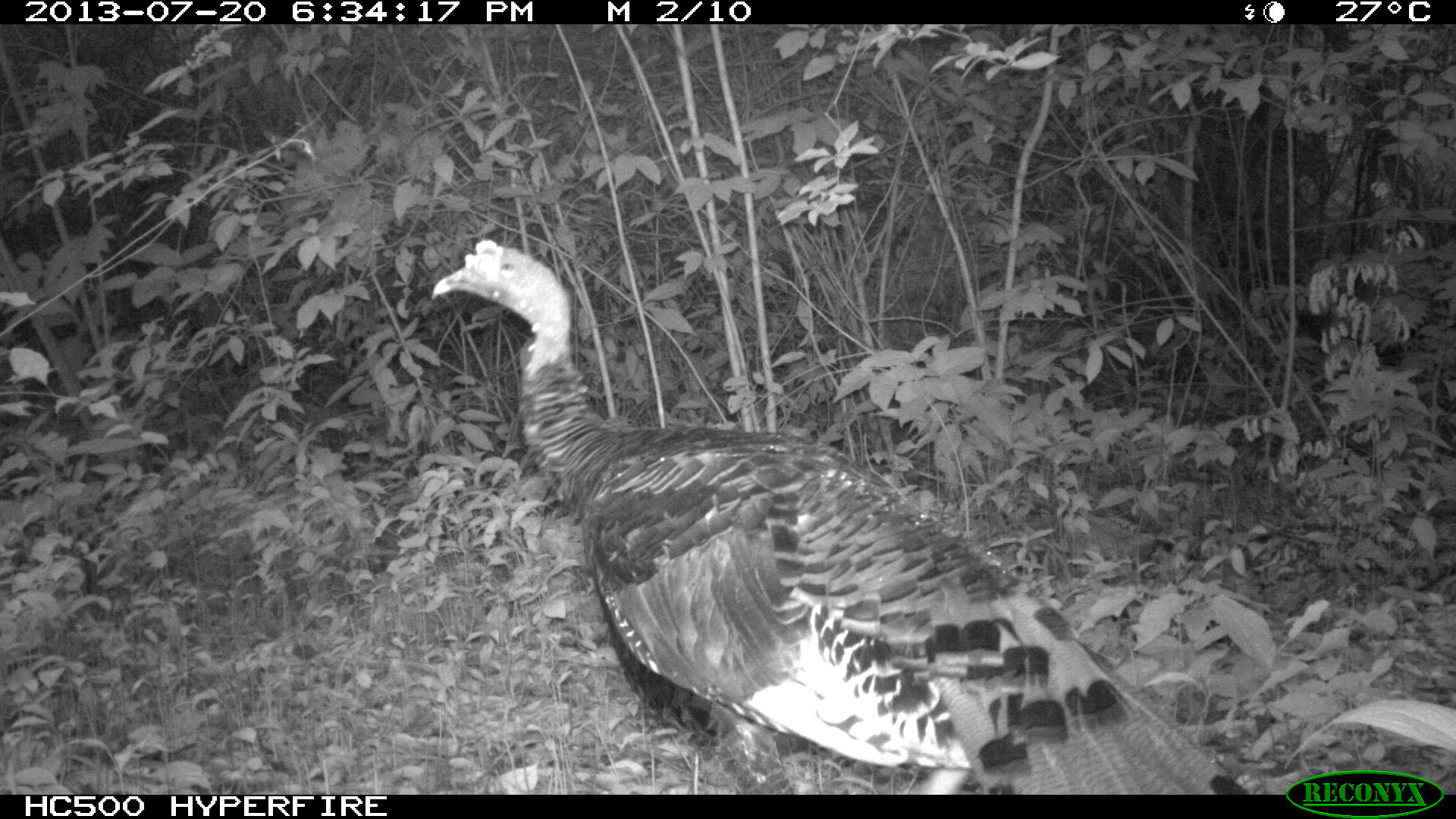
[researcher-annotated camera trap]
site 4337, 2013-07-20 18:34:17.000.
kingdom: Animalia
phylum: Chordata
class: Aves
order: Galliformes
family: Phasianidae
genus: Meleagris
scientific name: Meleagris ocellata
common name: ocellated turkey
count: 1